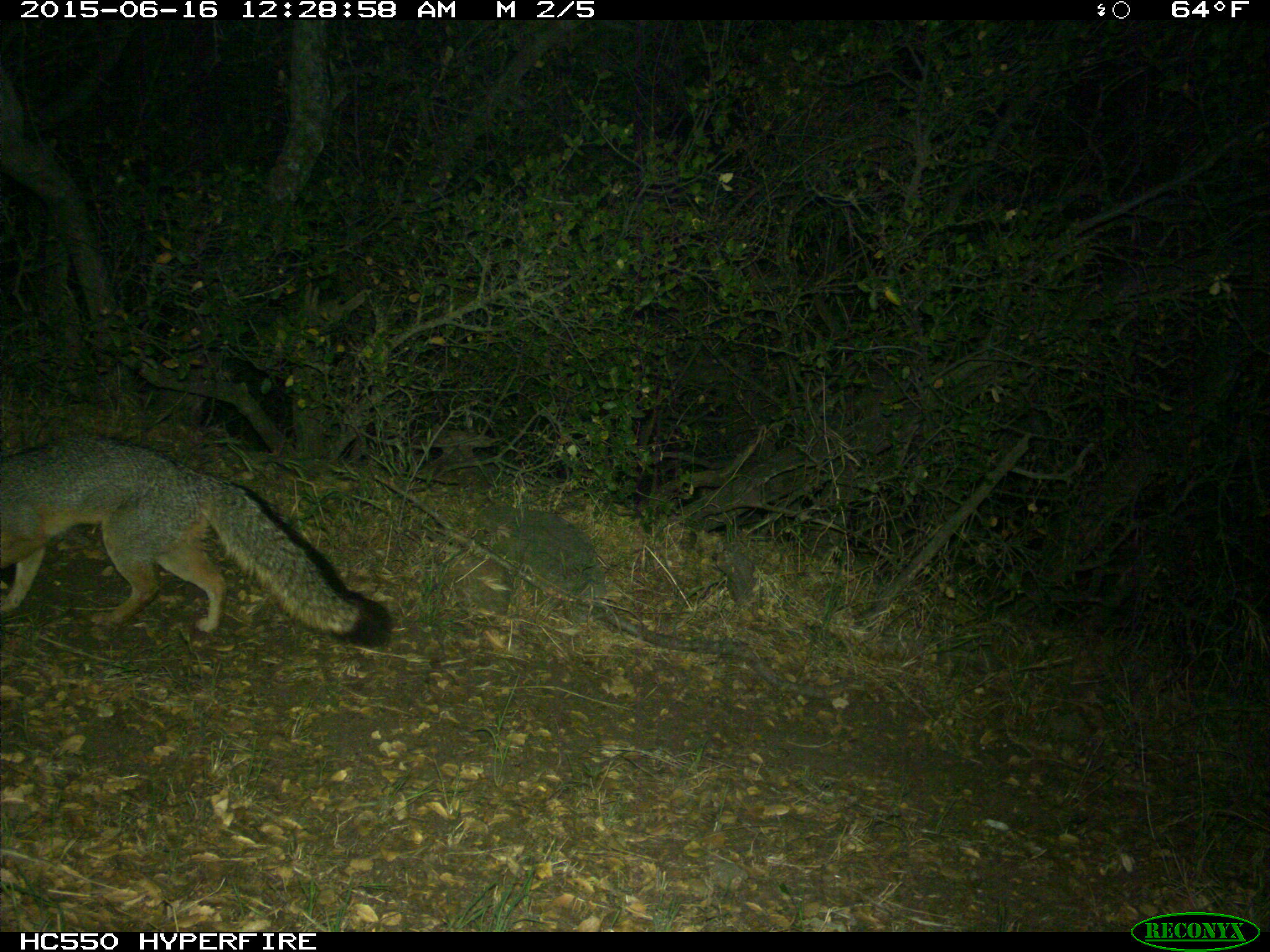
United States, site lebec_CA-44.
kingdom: Animalia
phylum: Chordata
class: Mammalia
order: Carnivora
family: Canidae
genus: Urocyon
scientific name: Urocyon cinereoargenteus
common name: gray fox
Urocyon cinereoargenteus (gray fox).